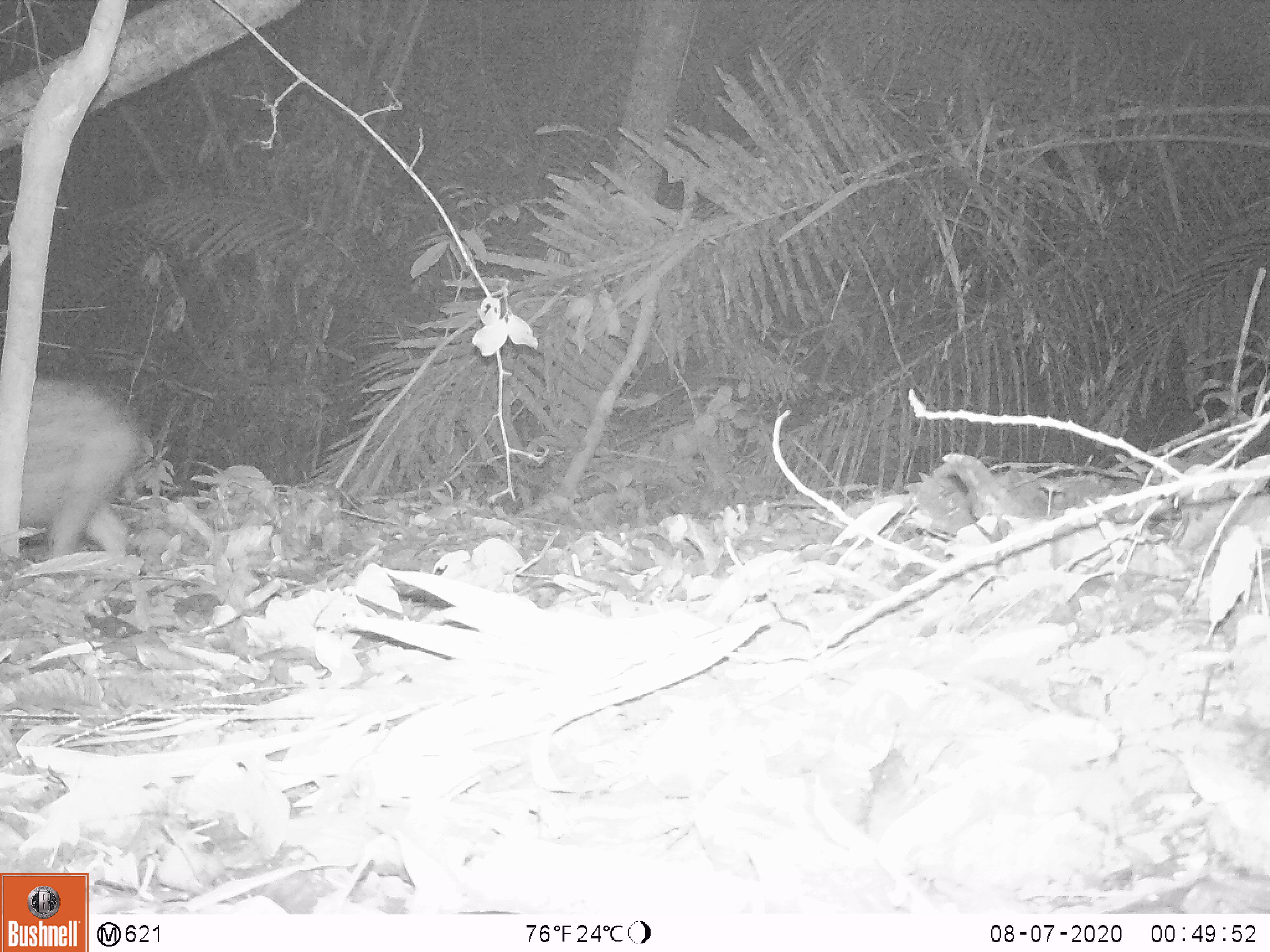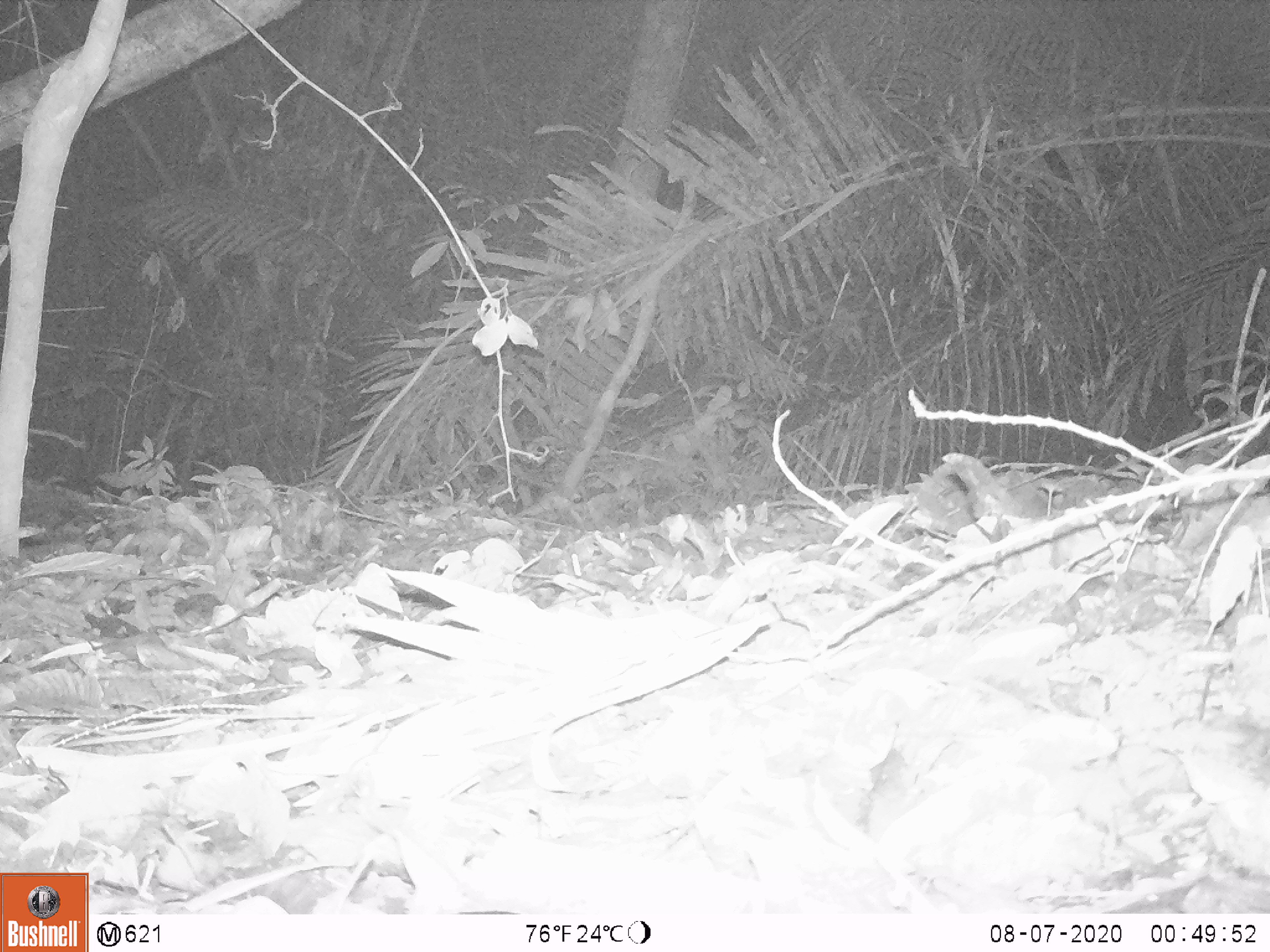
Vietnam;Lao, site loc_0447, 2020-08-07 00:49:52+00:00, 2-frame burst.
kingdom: Animalia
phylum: Chordata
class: Mammalia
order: Artiodactyla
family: Suidae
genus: Sus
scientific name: Sus scrofa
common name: eurasian wild pig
Eurasian wild pig (Sus scrofa). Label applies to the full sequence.